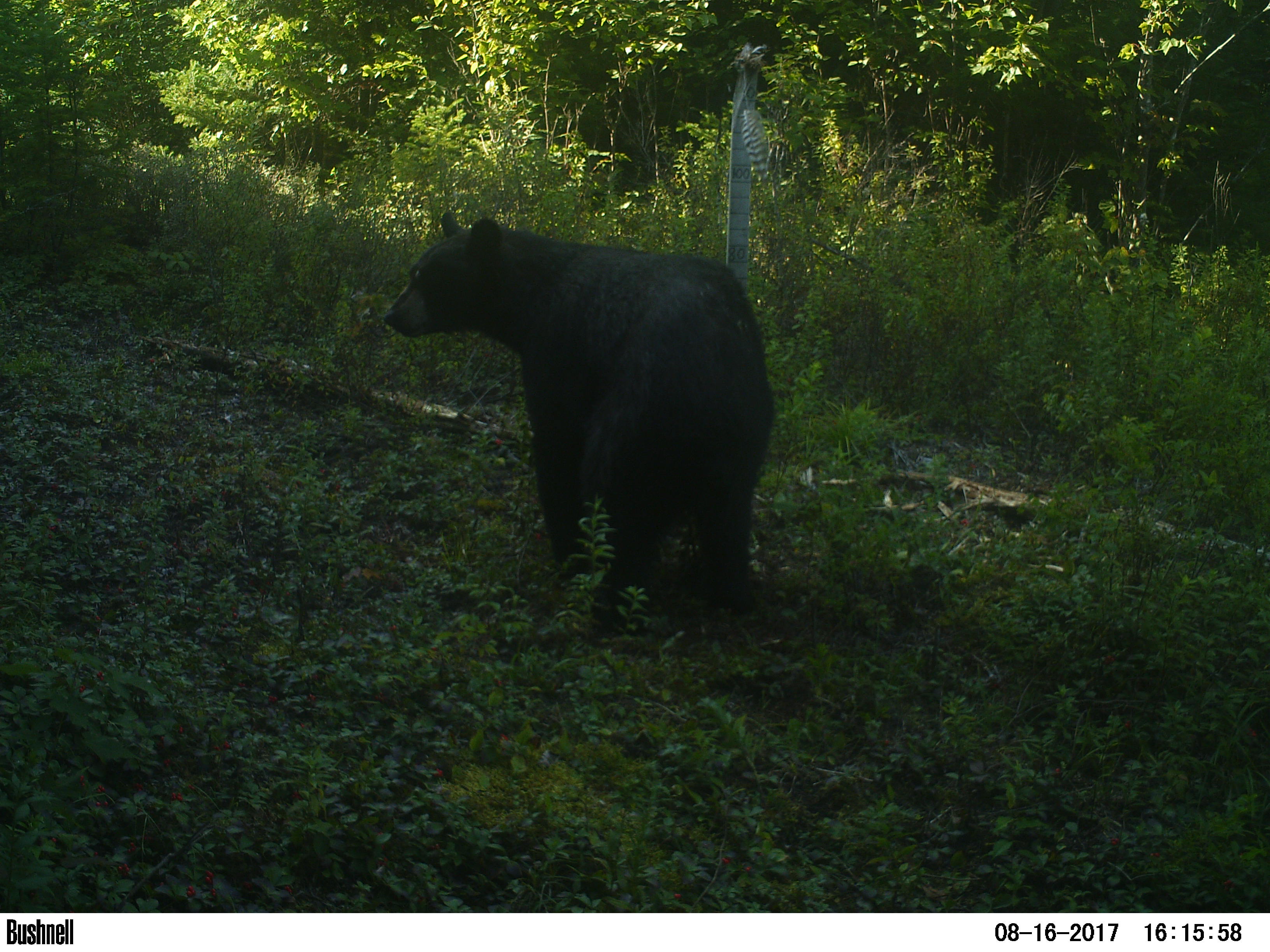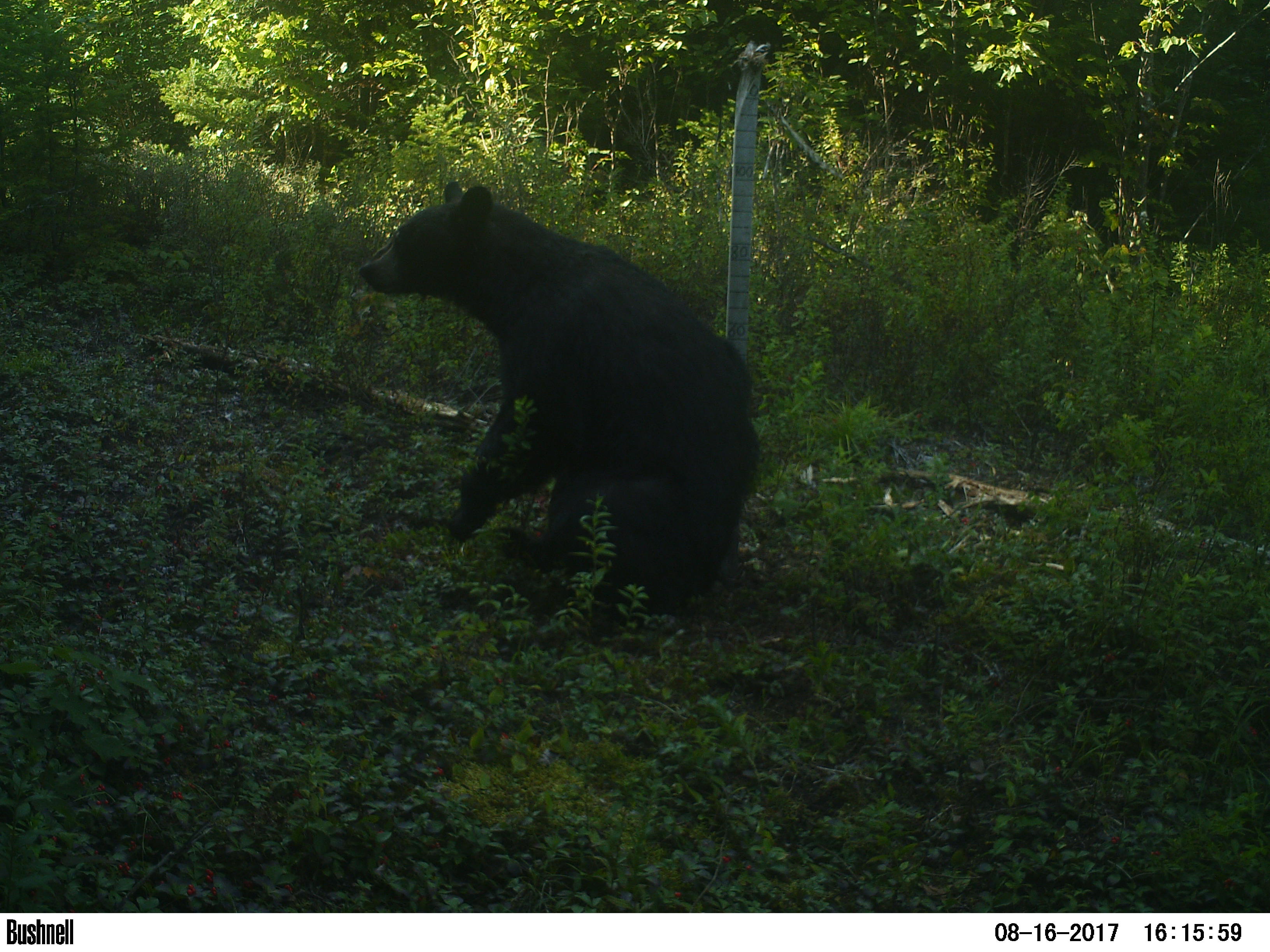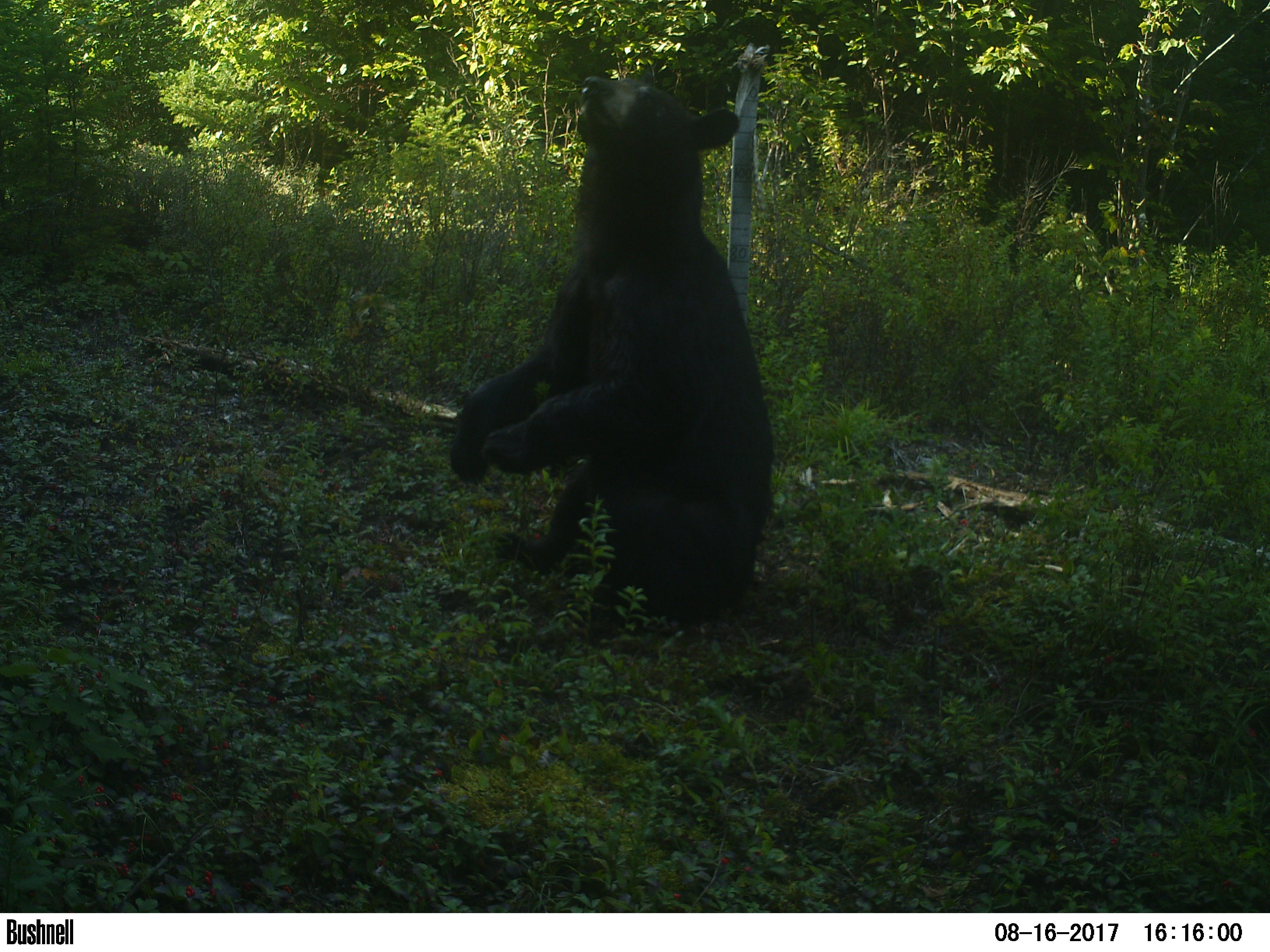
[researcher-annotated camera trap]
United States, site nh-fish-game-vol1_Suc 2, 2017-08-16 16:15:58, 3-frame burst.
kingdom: Animalia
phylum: Chordata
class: Mammalia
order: Carnivora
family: Ursidae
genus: Ursus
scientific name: Ursus americanus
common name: black bear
Black bear (Ursus americanus).